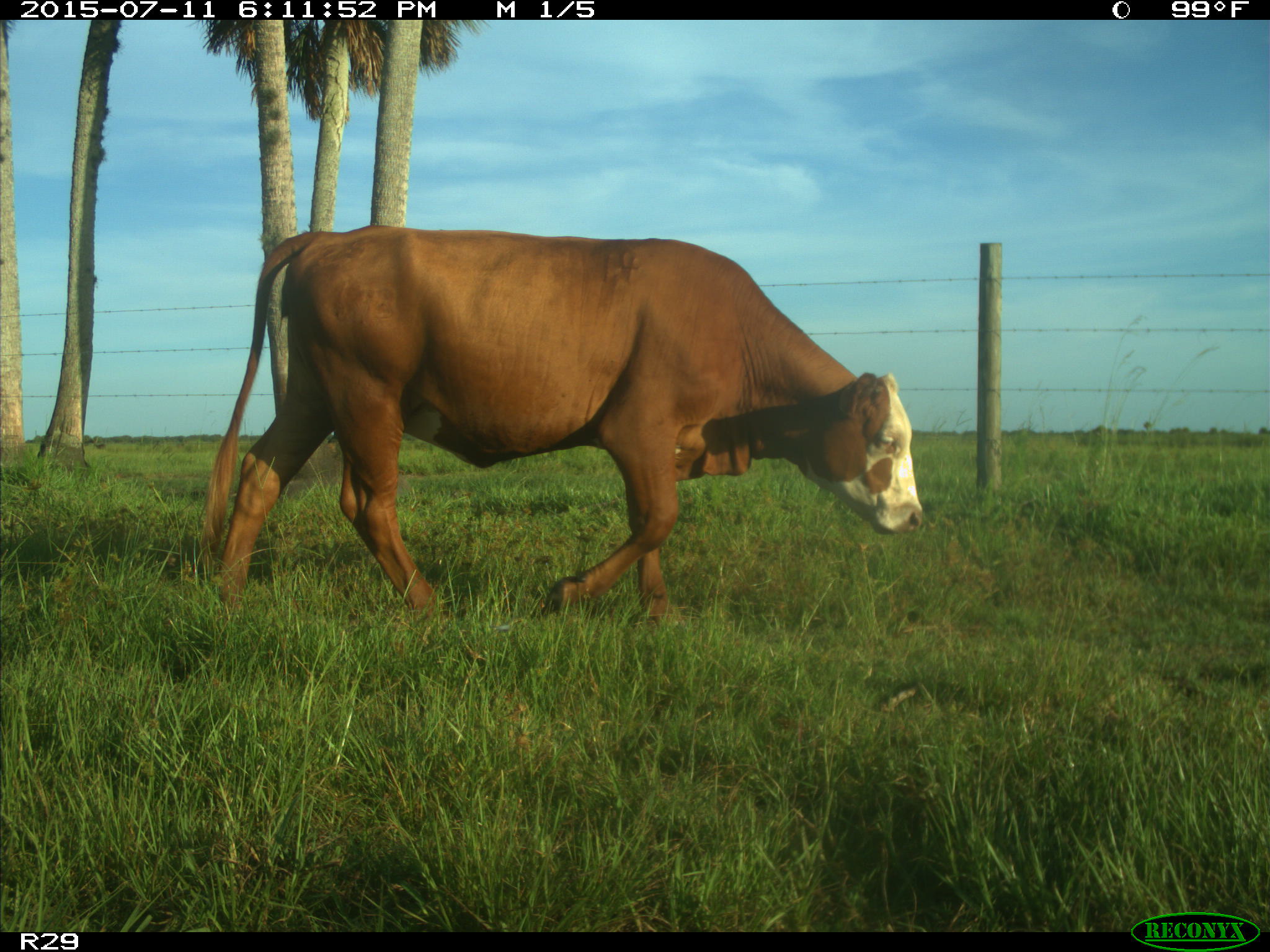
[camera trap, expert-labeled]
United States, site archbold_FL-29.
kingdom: Animalia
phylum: Chordata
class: Mammalia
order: Artiodactyla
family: Bovidae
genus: Bos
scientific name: Bos taurus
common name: domestic cow